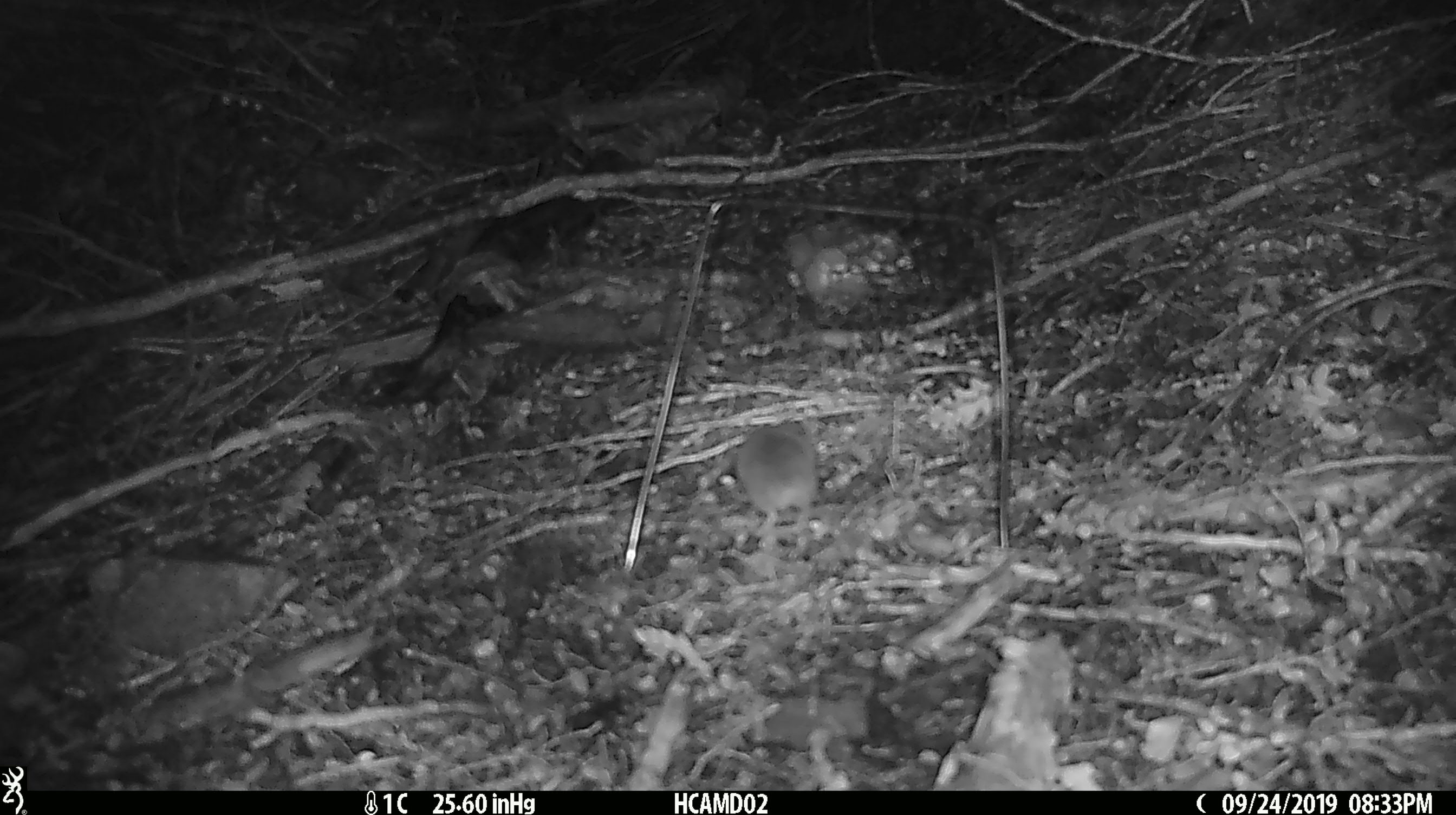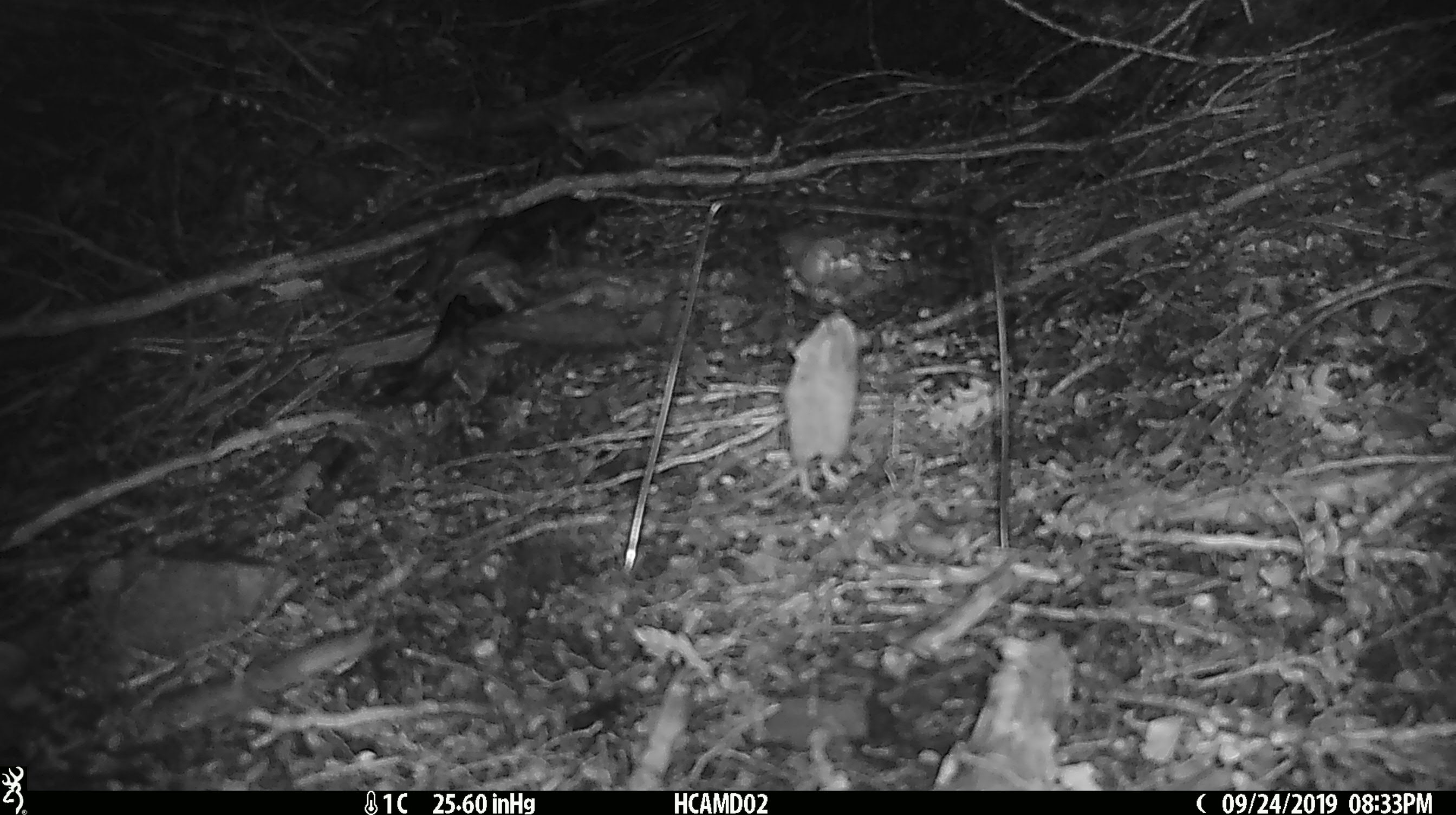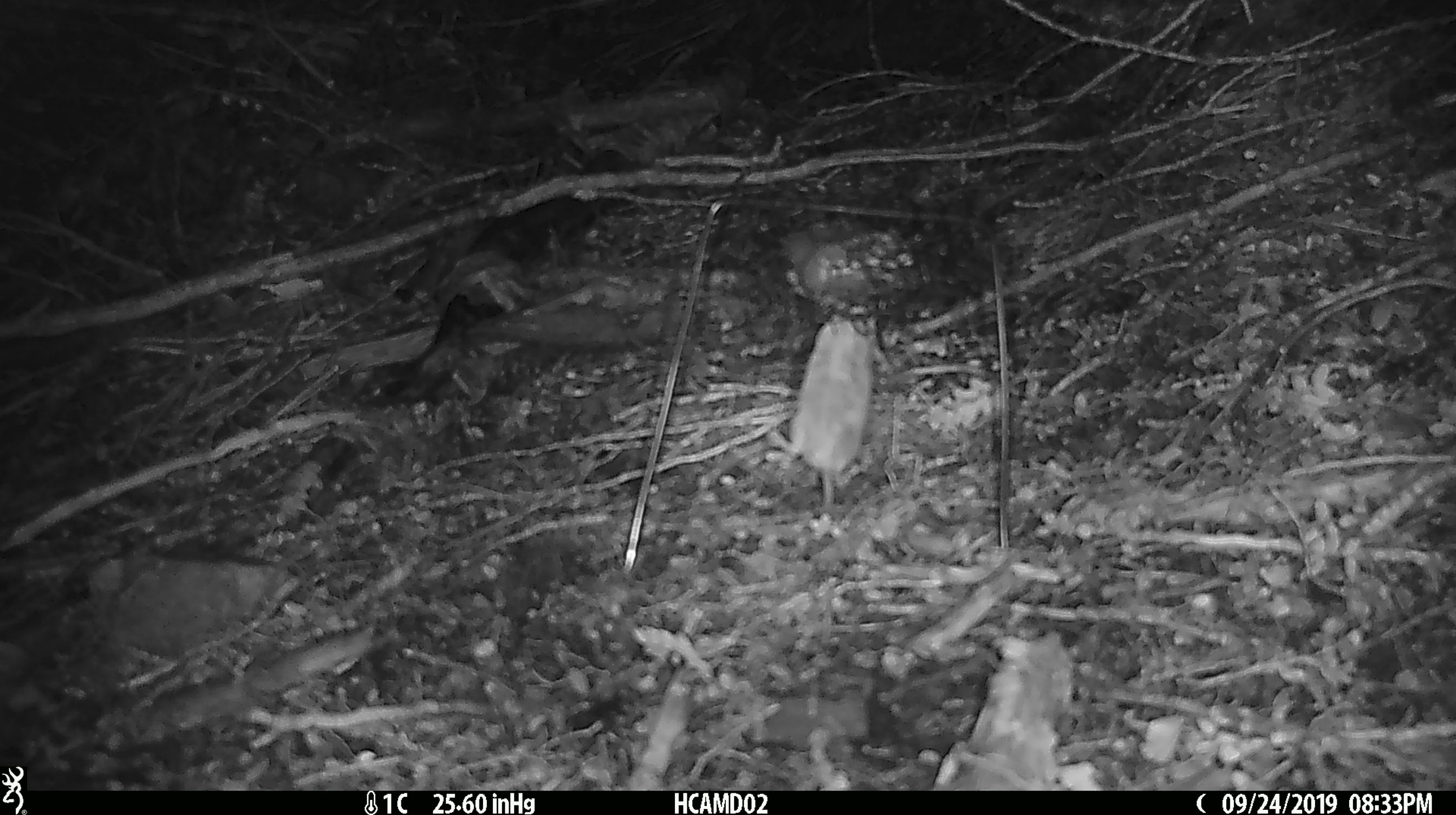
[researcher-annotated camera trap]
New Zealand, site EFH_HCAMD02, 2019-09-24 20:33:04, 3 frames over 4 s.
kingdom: Animalia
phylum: Chordata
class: Mammalia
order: Rodentia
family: Muridae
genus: Mus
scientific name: Mus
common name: mouse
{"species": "mouse (Mus)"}